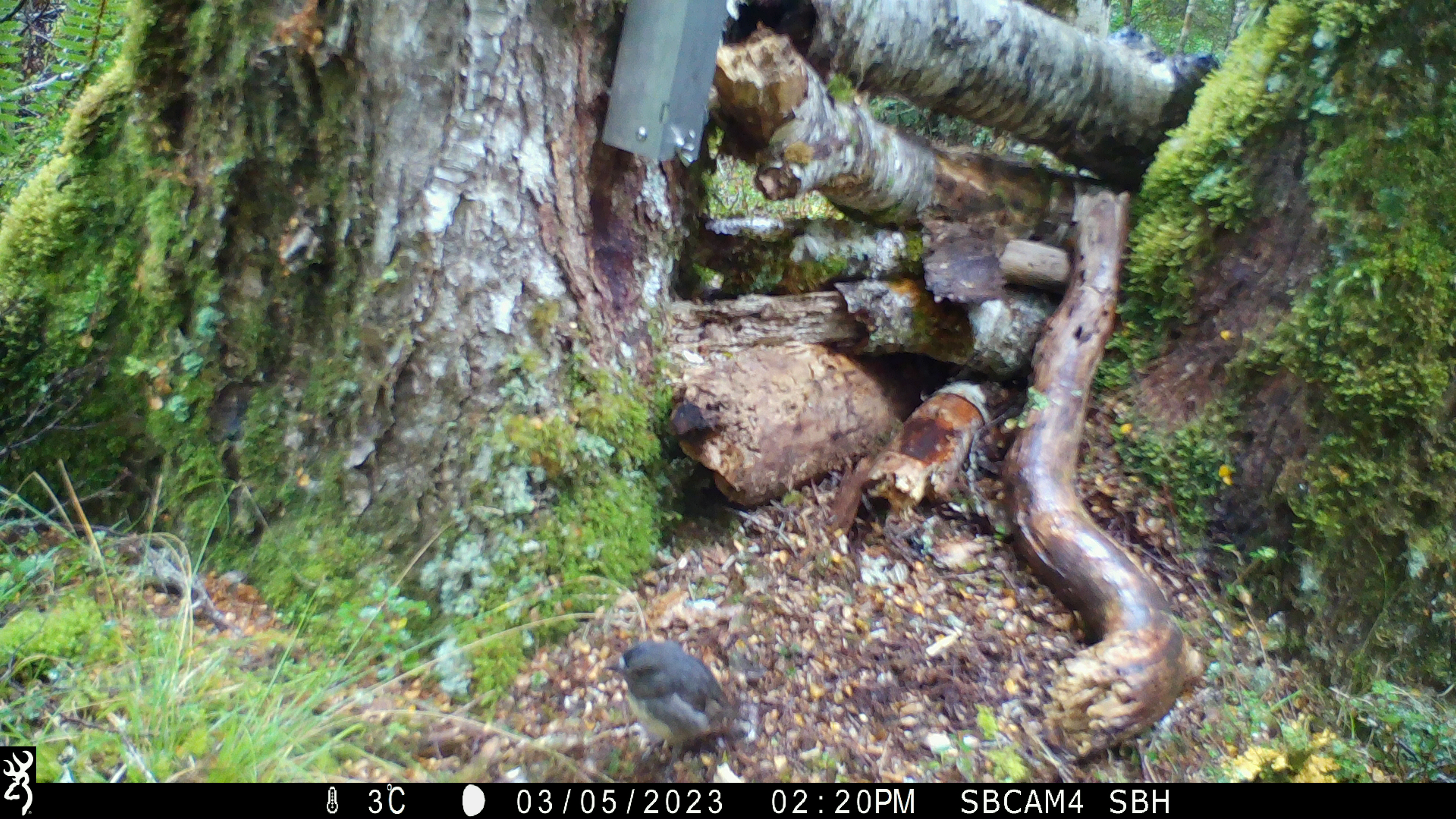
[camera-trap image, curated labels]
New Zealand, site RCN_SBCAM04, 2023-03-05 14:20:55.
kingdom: Animalia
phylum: Chordata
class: Aves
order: Passeriformes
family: Petroicidae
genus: Petroica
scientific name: Petroica australis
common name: new zealand robin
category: robin